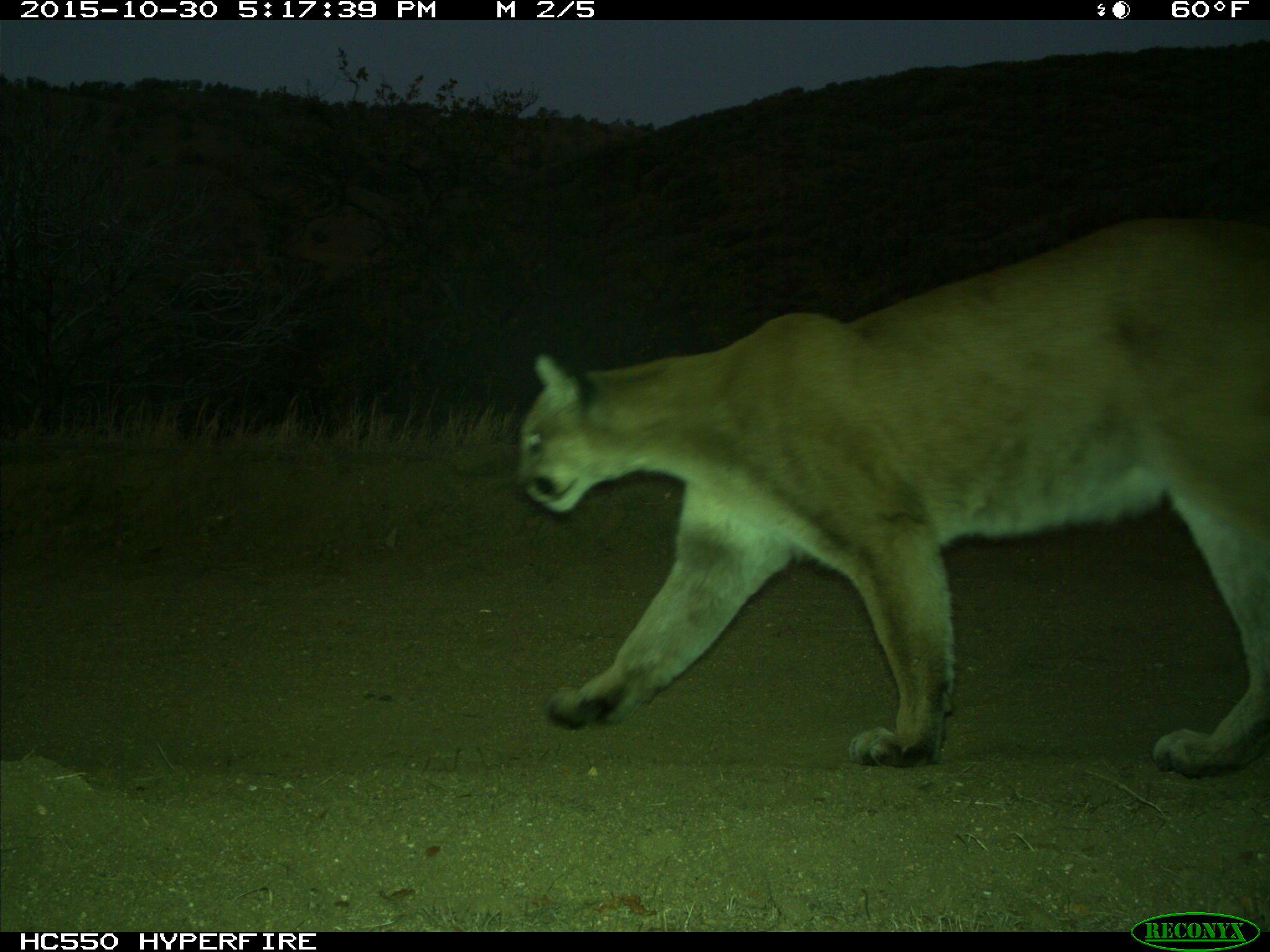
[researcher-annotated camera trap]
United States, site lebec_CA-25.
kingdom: Animalia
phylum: Chordata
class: Mammalia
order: Carnivora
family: Felidae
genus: Puma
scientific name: Puma concolor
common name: mountain lion